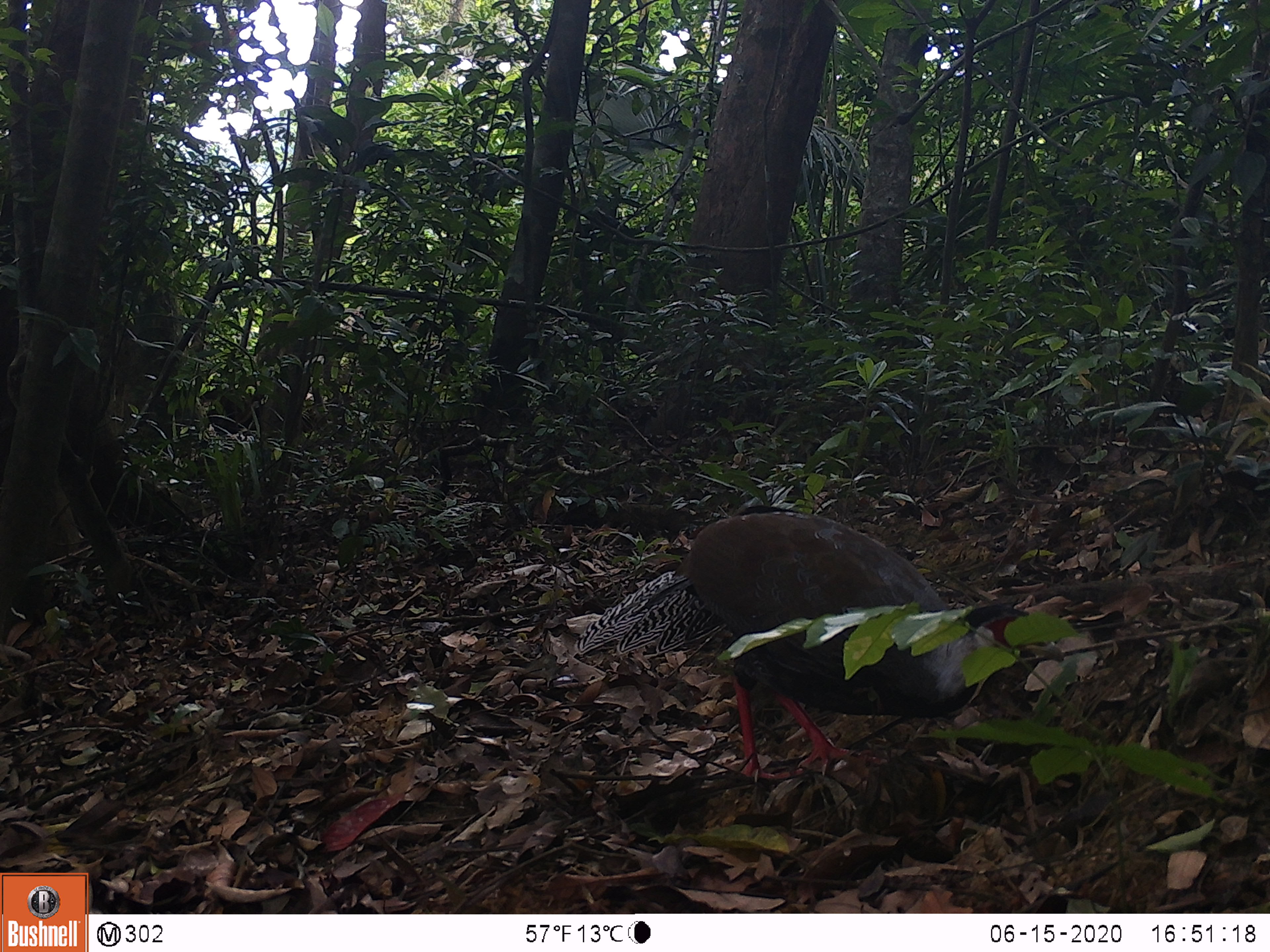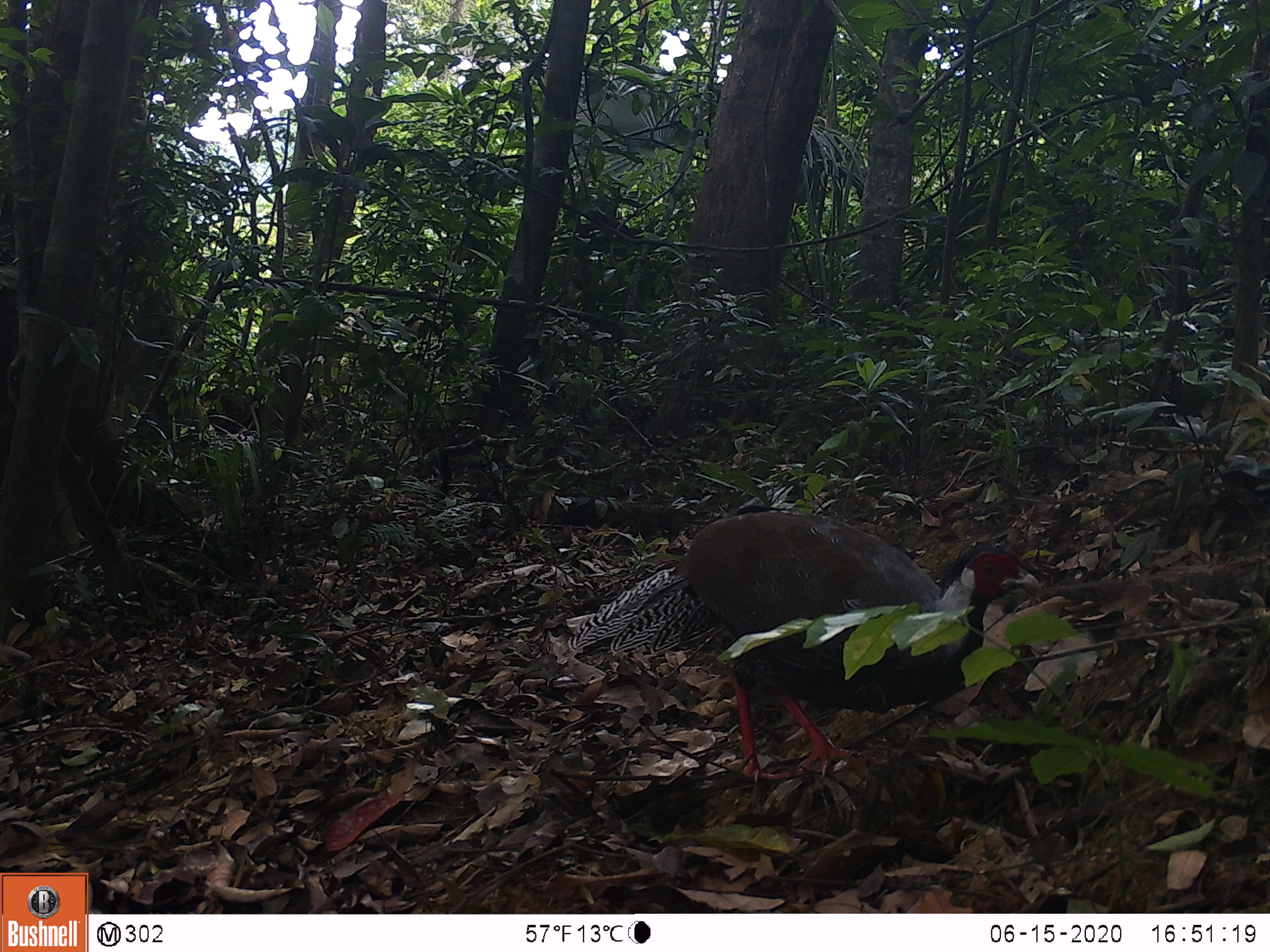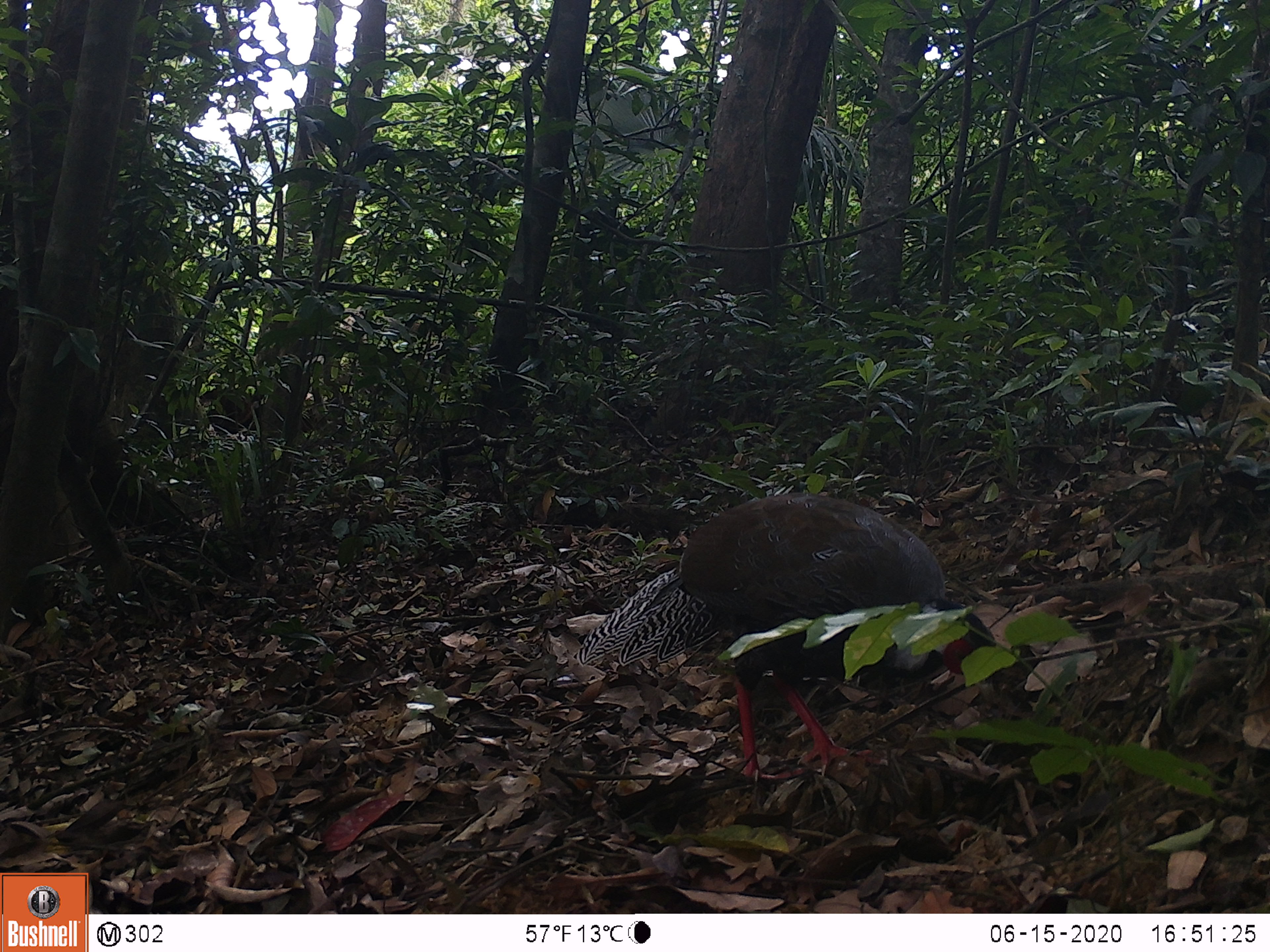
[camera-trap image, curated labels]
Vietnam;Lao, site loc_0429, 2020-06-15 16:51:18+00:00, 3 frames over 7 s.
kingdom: Animalia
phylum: Chordata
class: Aves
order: Galliformes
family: Phasianidae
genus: Lophura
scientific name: Lophura nycthemera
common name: silver pheasant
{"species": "silver pheasant (Lophura nycthemera)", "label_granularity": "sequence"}